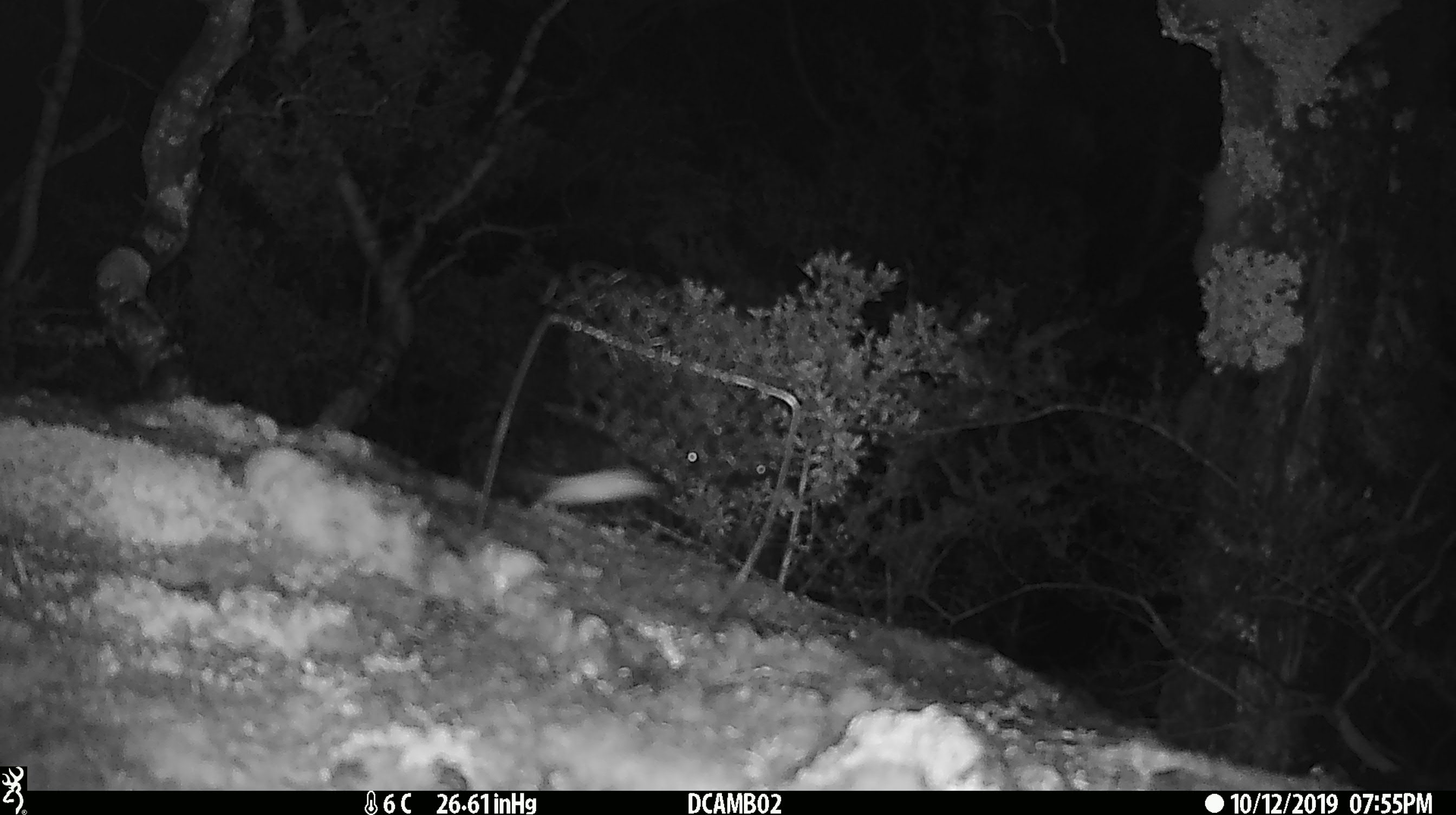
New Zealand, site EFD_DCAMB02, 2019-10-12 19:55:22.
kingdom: Animalia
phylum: Chordata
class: Mammalia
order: Rodentia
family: Muridae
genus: Mus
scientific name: Mus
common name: mouse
Mouse (Mus).